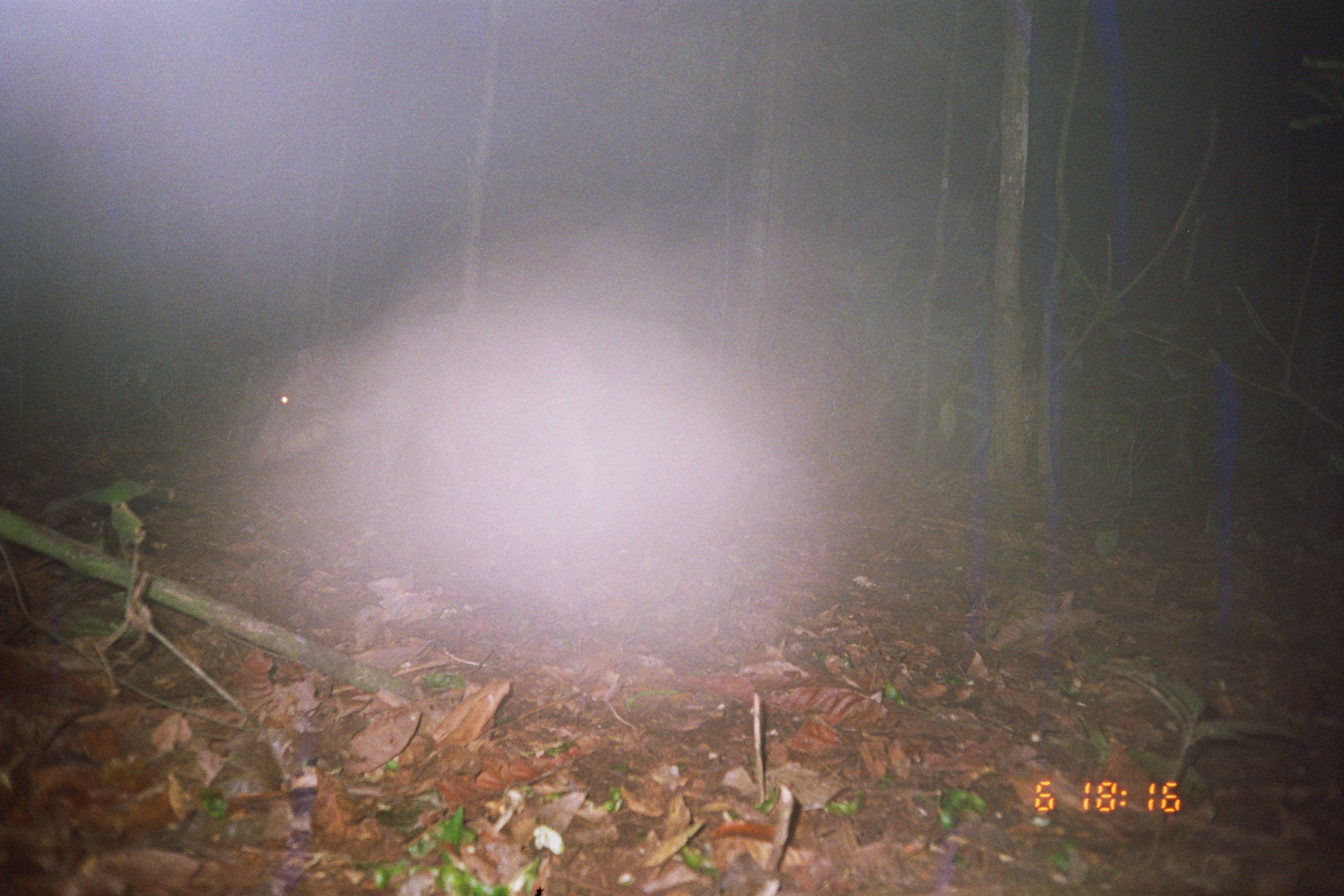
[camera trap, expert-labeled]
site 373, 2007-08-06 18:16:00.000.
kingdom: Animalia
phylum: Chordata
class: Mammalia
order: Artiodactyla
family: Tayassuidae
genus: Tayassu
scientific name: Tayassu pecari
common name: white-lipped peccary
Tayassu pecari (white-lipped peccary).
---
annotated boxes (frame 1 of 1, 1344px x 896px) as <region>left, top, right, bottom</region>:
tayassu pecari: <region>243, 296, 605, 501</region>